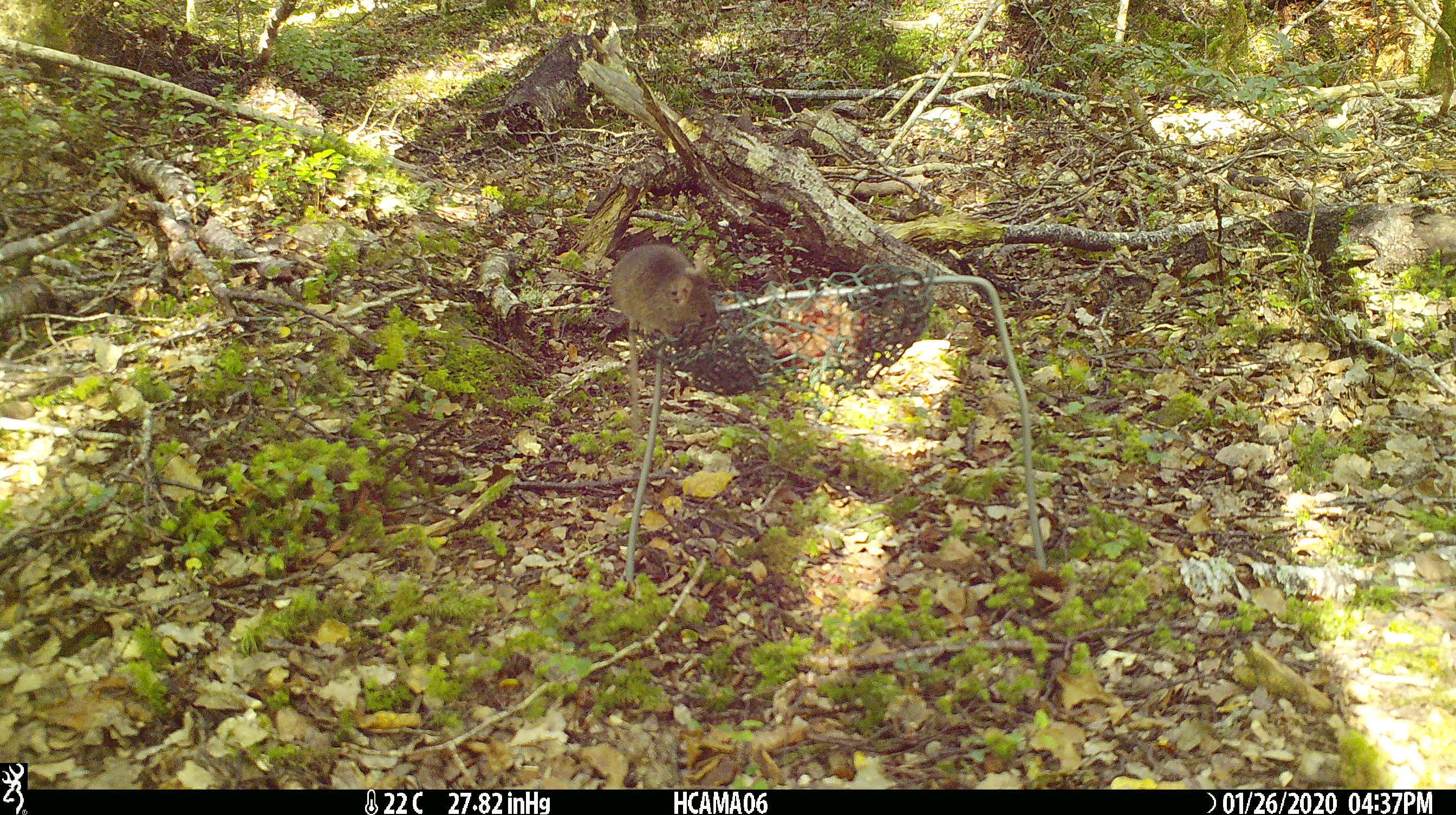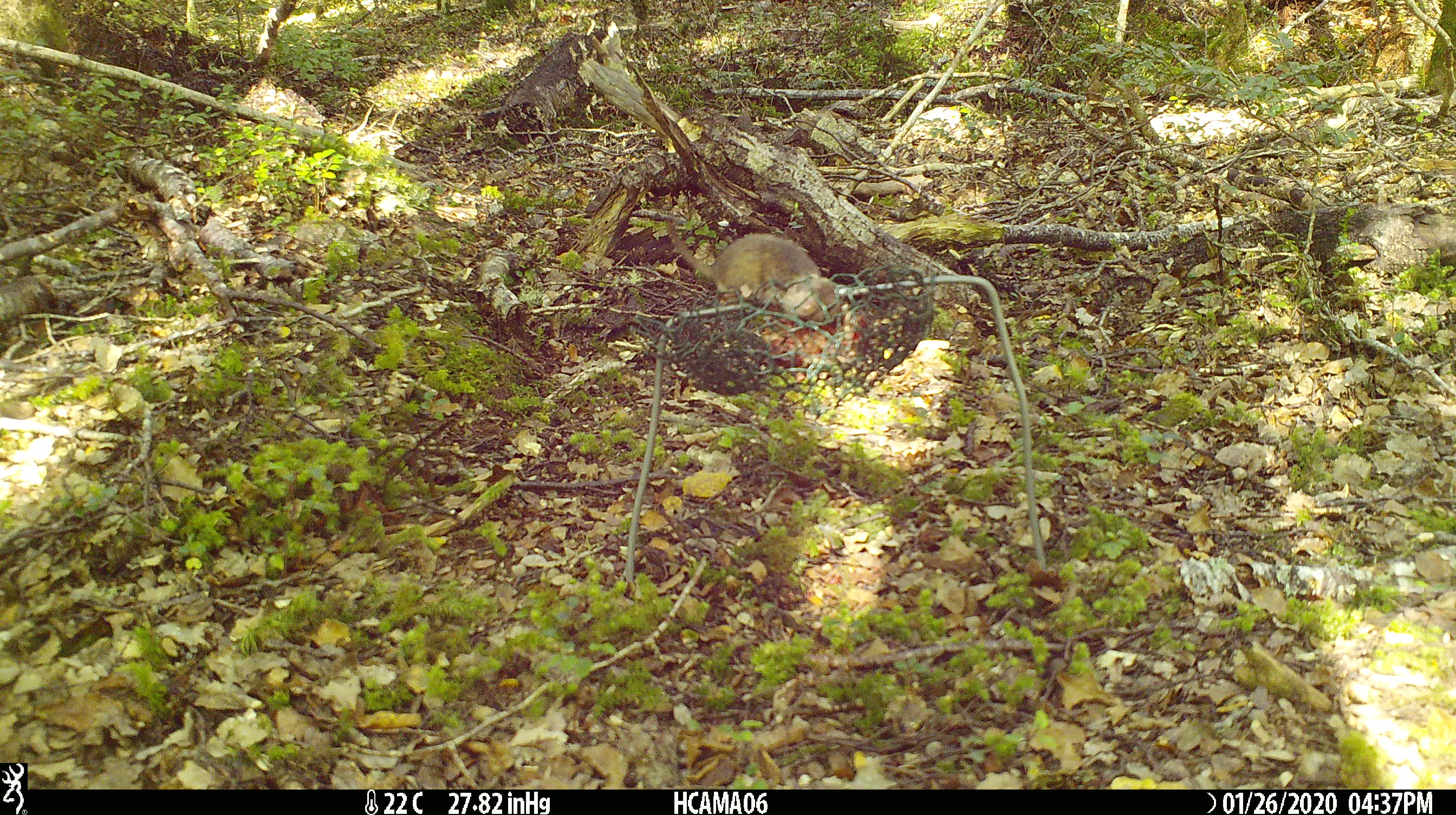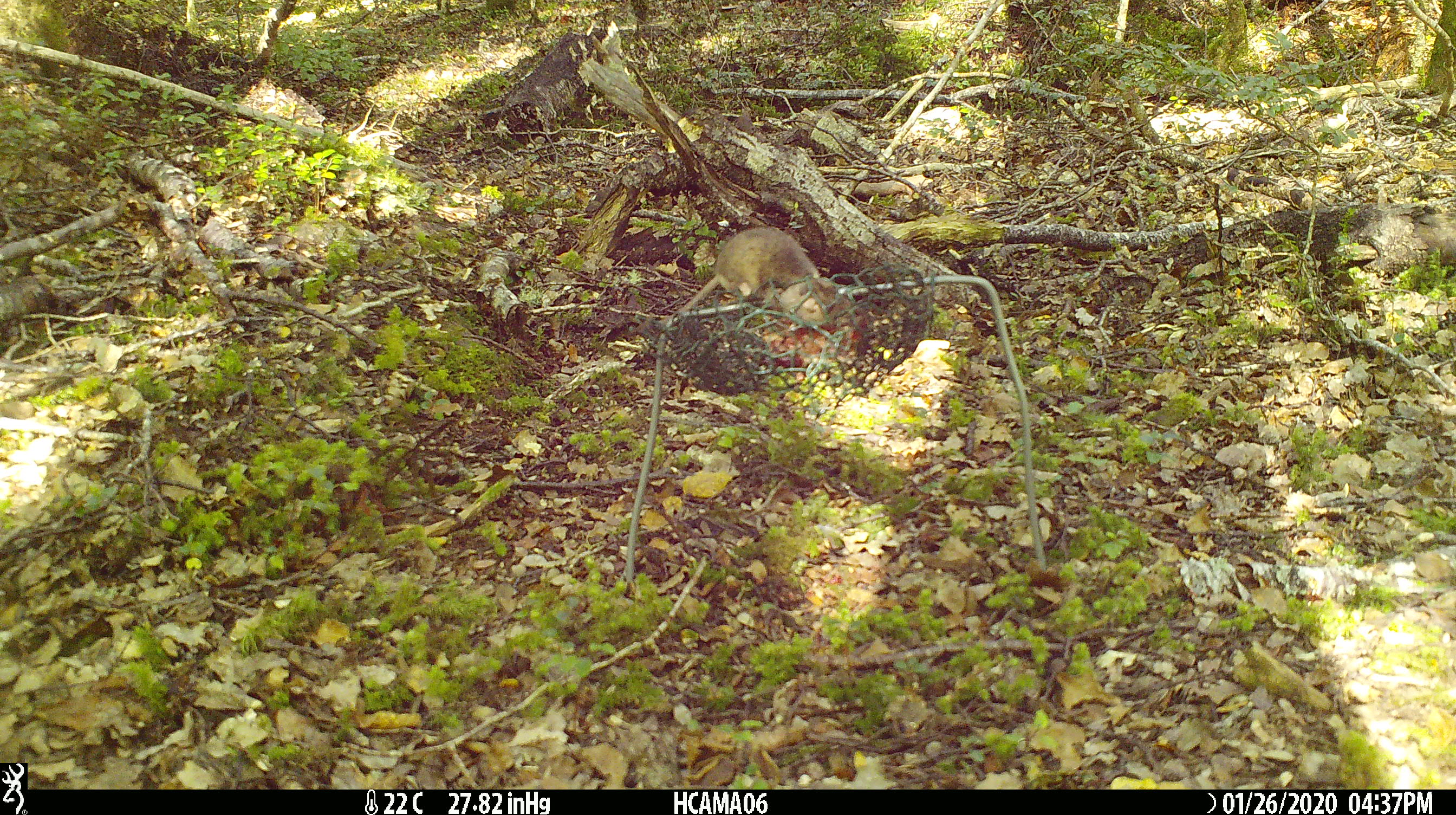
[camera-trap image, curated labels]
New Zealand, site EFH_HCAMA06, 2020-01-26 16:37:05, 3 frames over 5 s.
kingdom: Animalia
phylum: Chordata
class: Mammalia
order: Rodentia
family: Muridae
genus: Mus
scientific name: Mus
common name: mouse